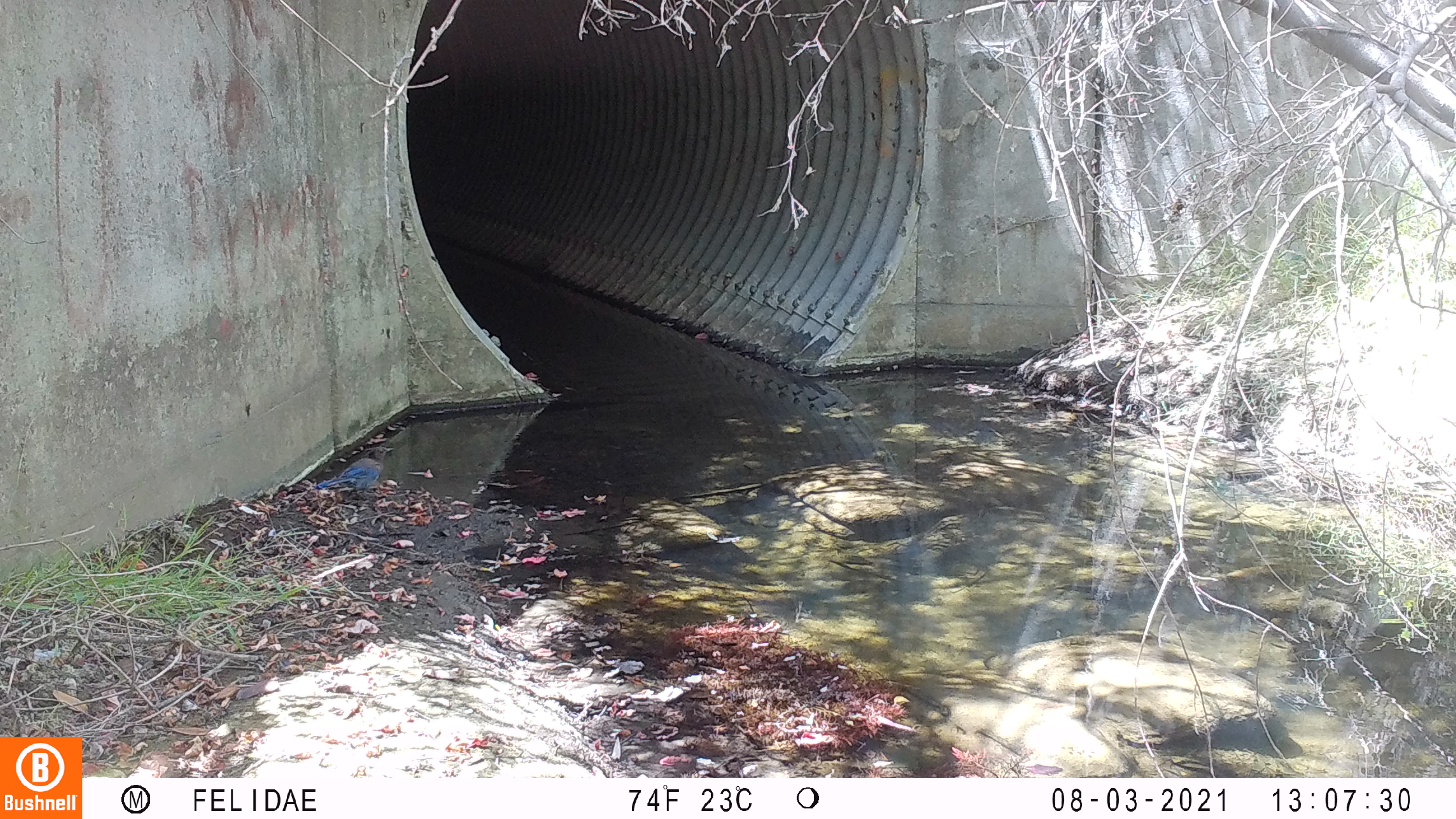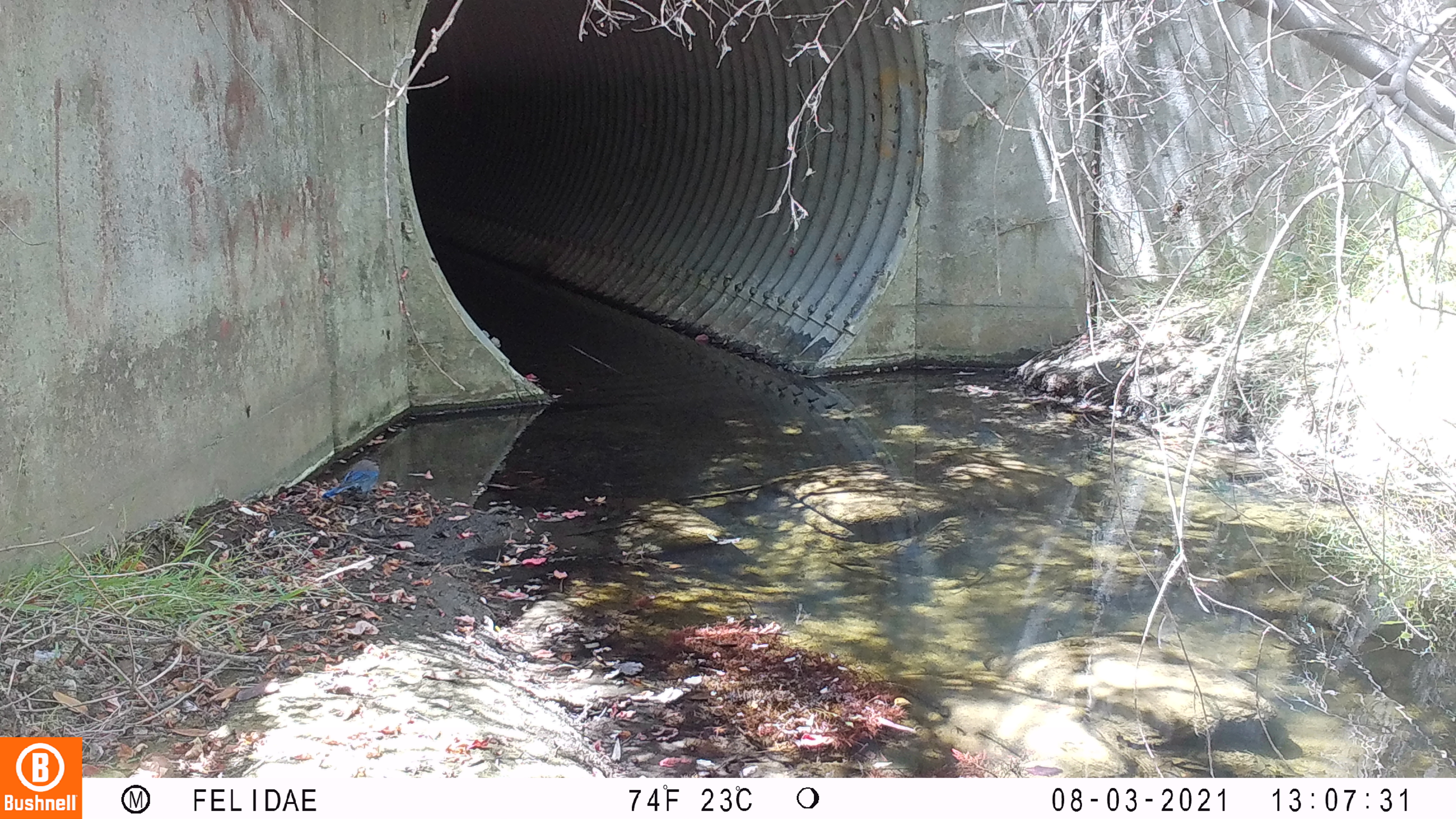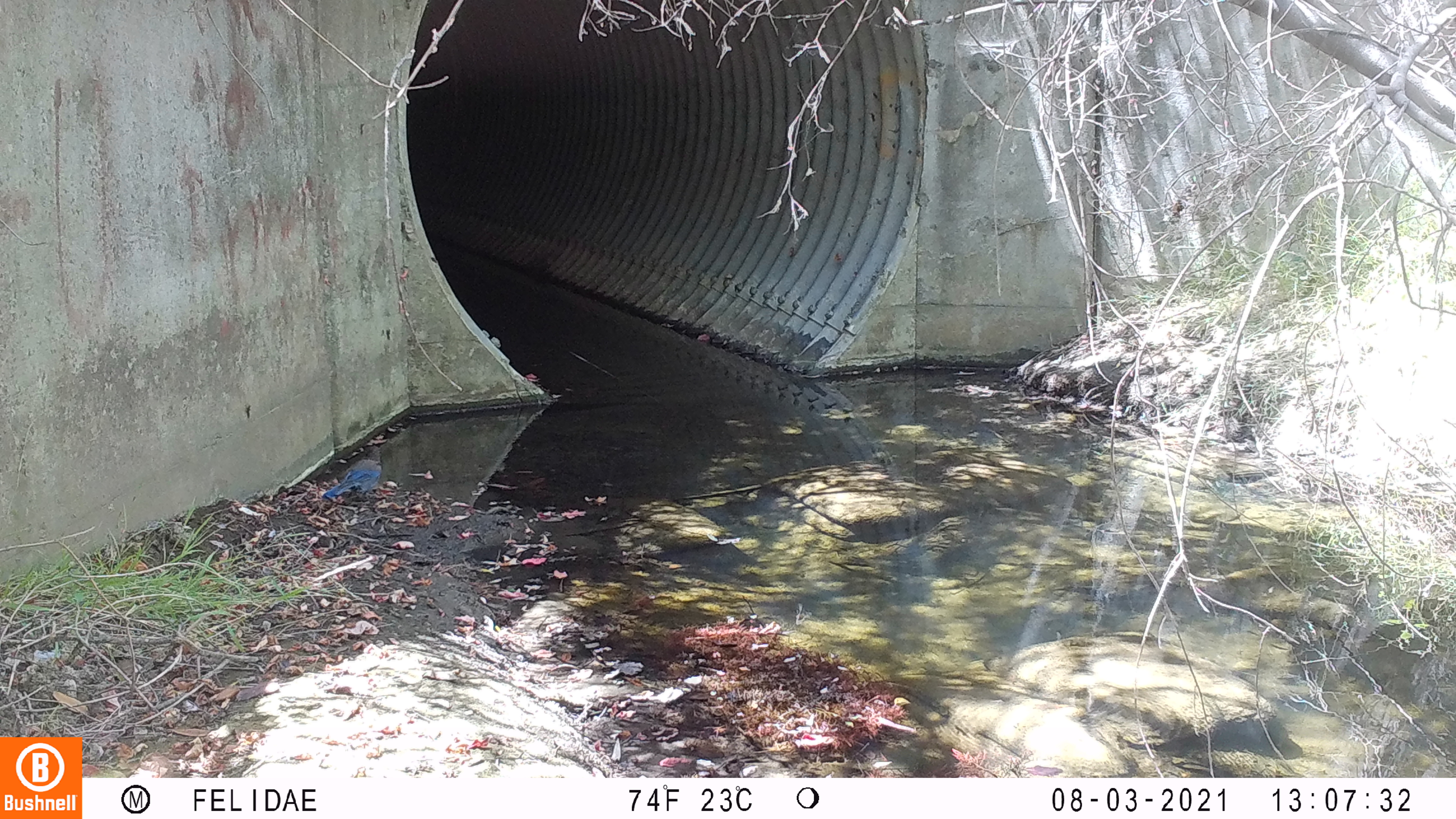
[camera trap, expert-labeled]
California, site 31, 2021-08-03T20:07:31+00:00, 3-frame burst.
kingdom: Animalia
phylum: Chordata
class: Aves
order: Passeriformes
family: Corvidae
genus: Cyanocitta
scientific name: Cyanocitta stelleri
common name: steller's jay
Steller's jay (Cyanocitta stelleri).